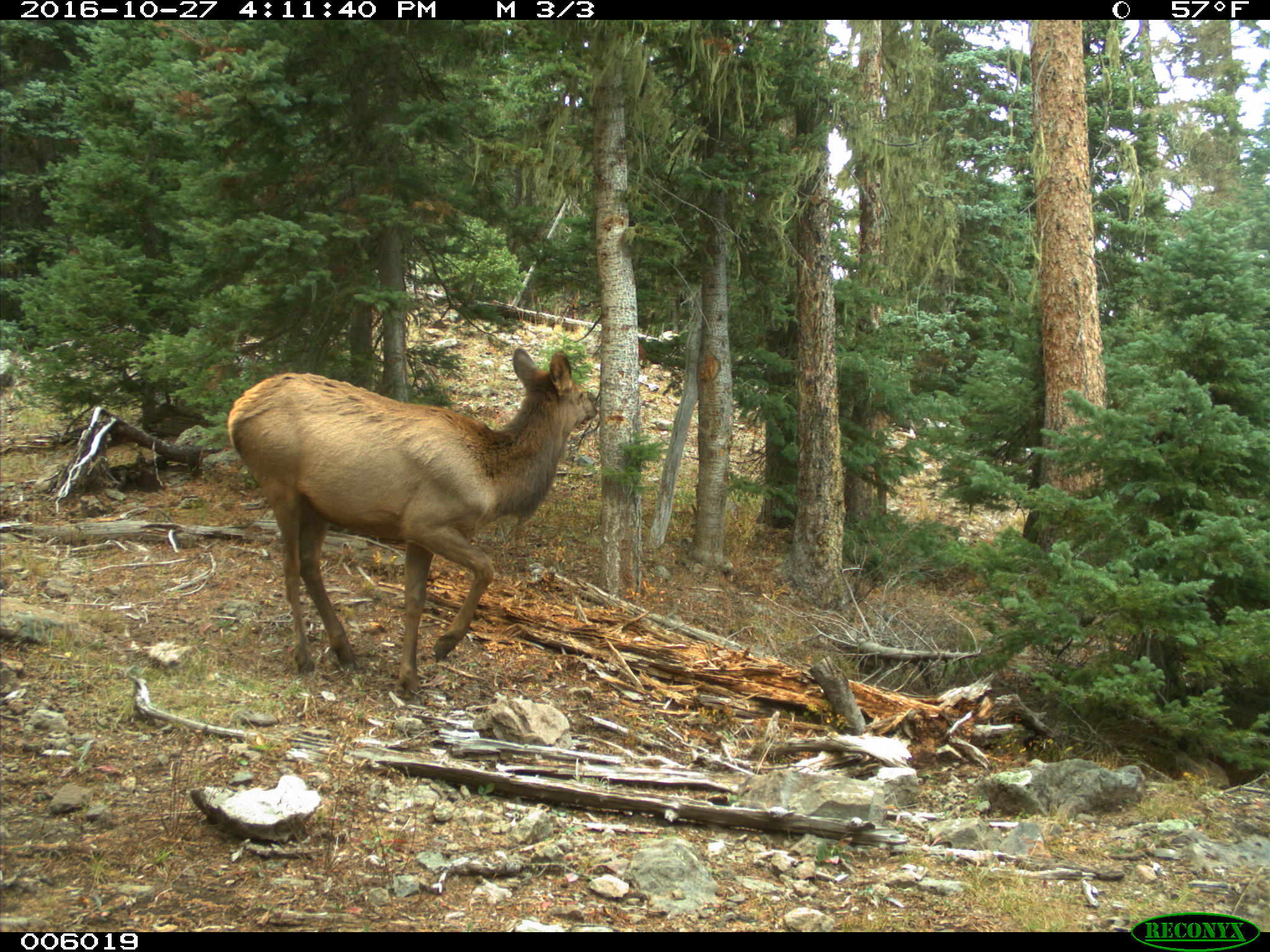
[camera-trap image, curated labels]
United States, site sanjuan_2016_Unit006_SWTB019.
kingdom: Animalia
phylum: Chordata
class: Mammalia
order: Artiodactyla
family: Cervidae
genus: Cervus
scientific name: Cervus elaphus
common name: red deer